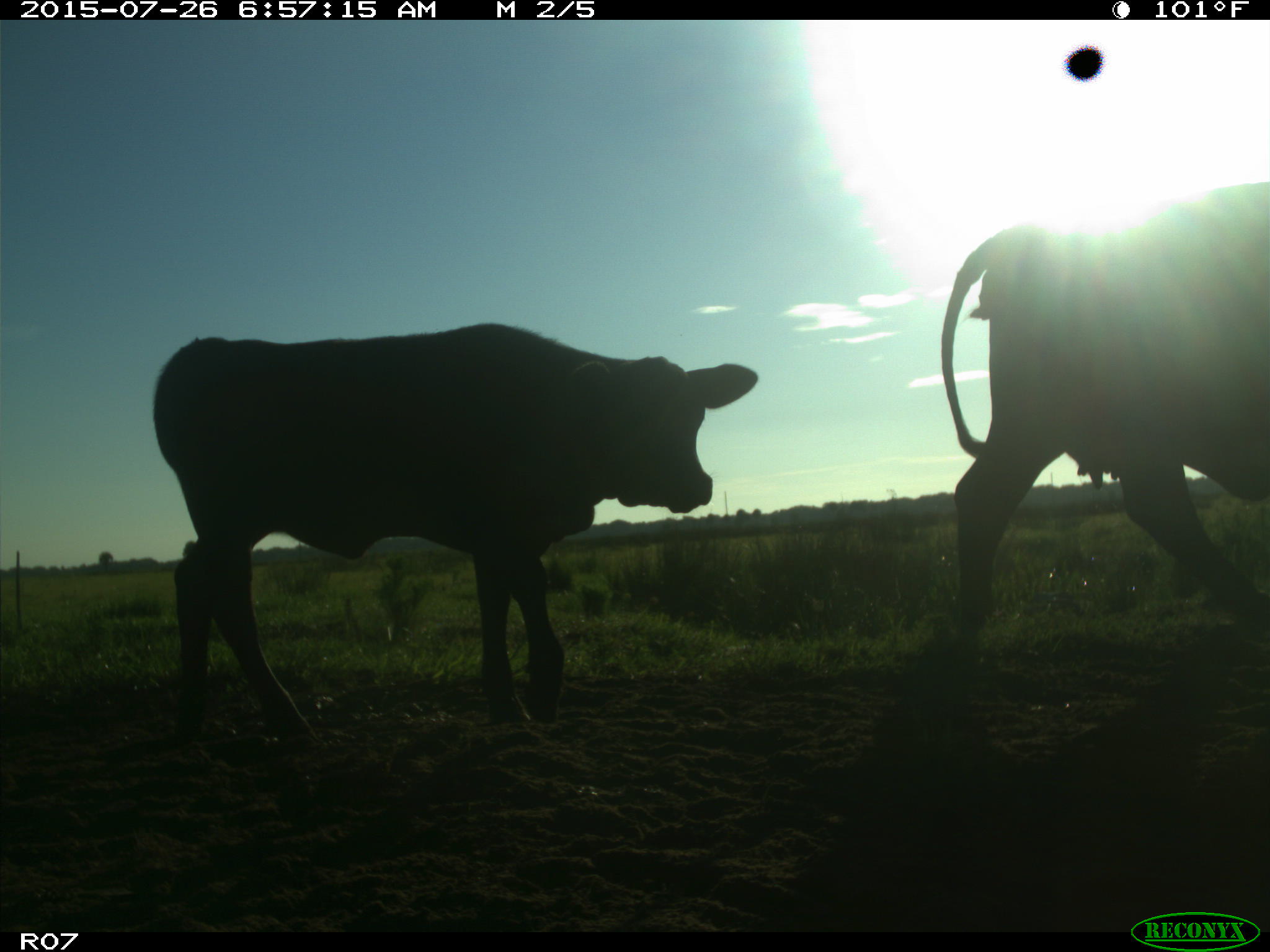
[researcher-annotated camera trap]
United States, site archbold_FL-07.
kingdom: Animalia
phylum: Chordata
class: Mammalia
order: Artiodactyla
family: Bovidae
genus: Bos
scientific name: Bos taurus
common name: domestic cow